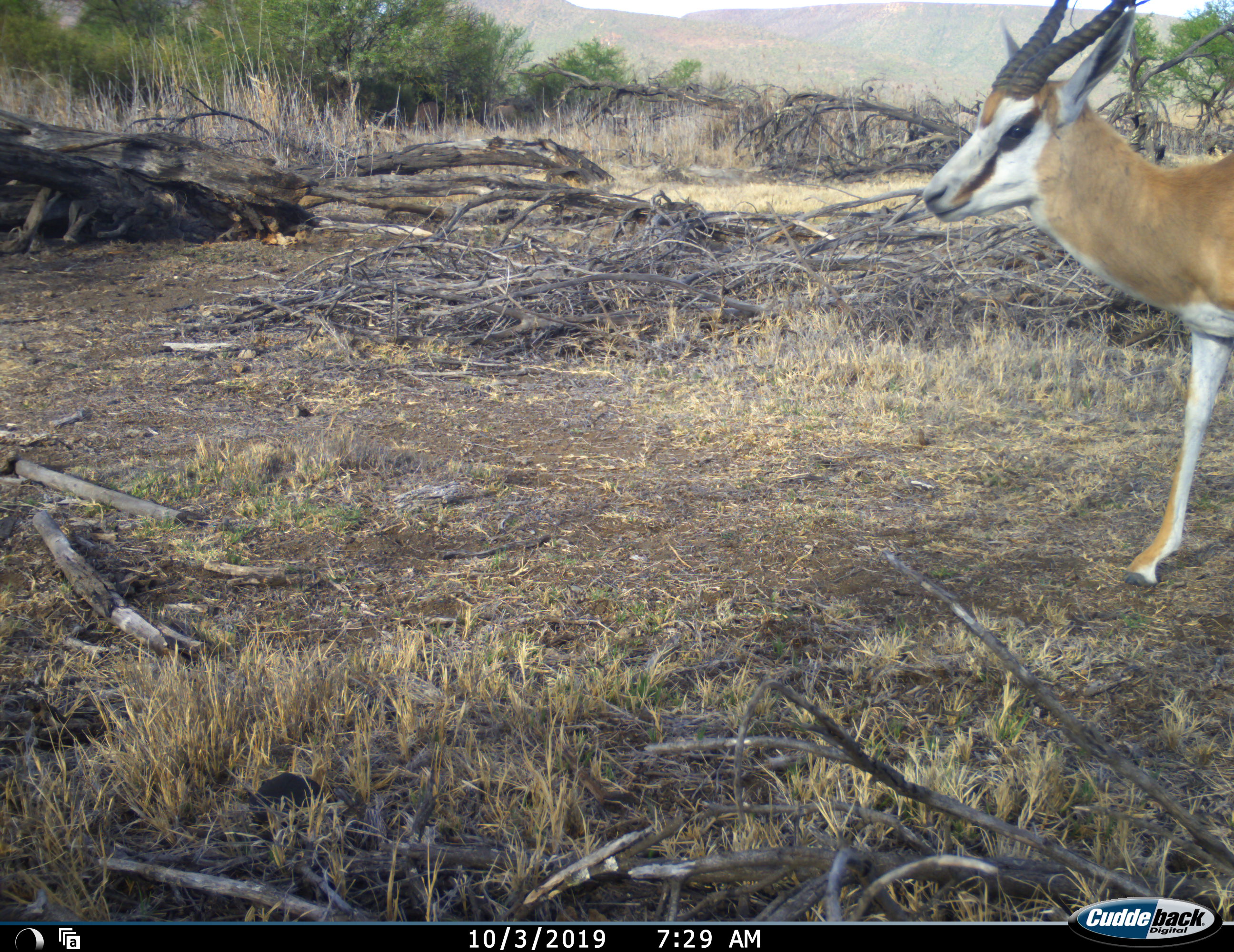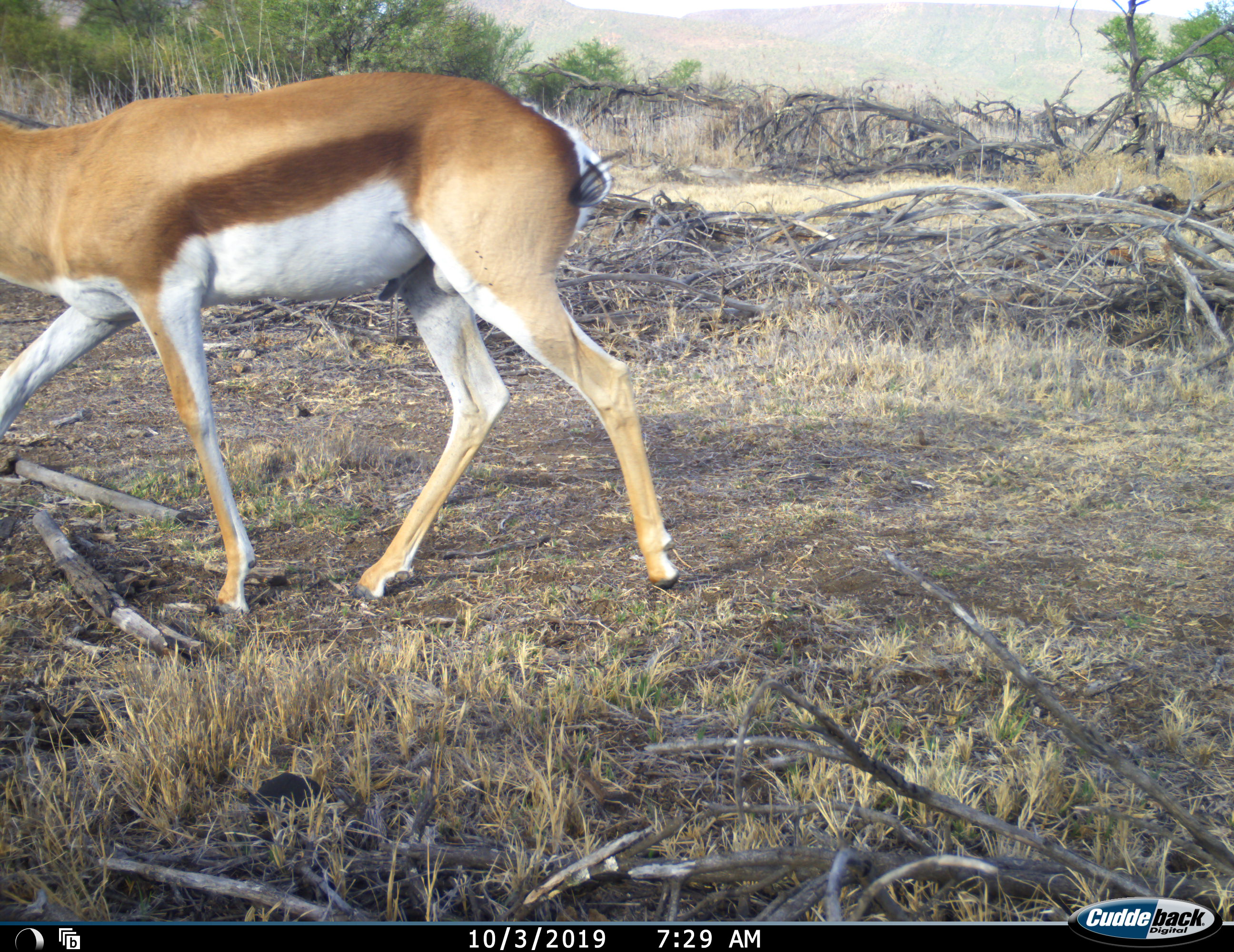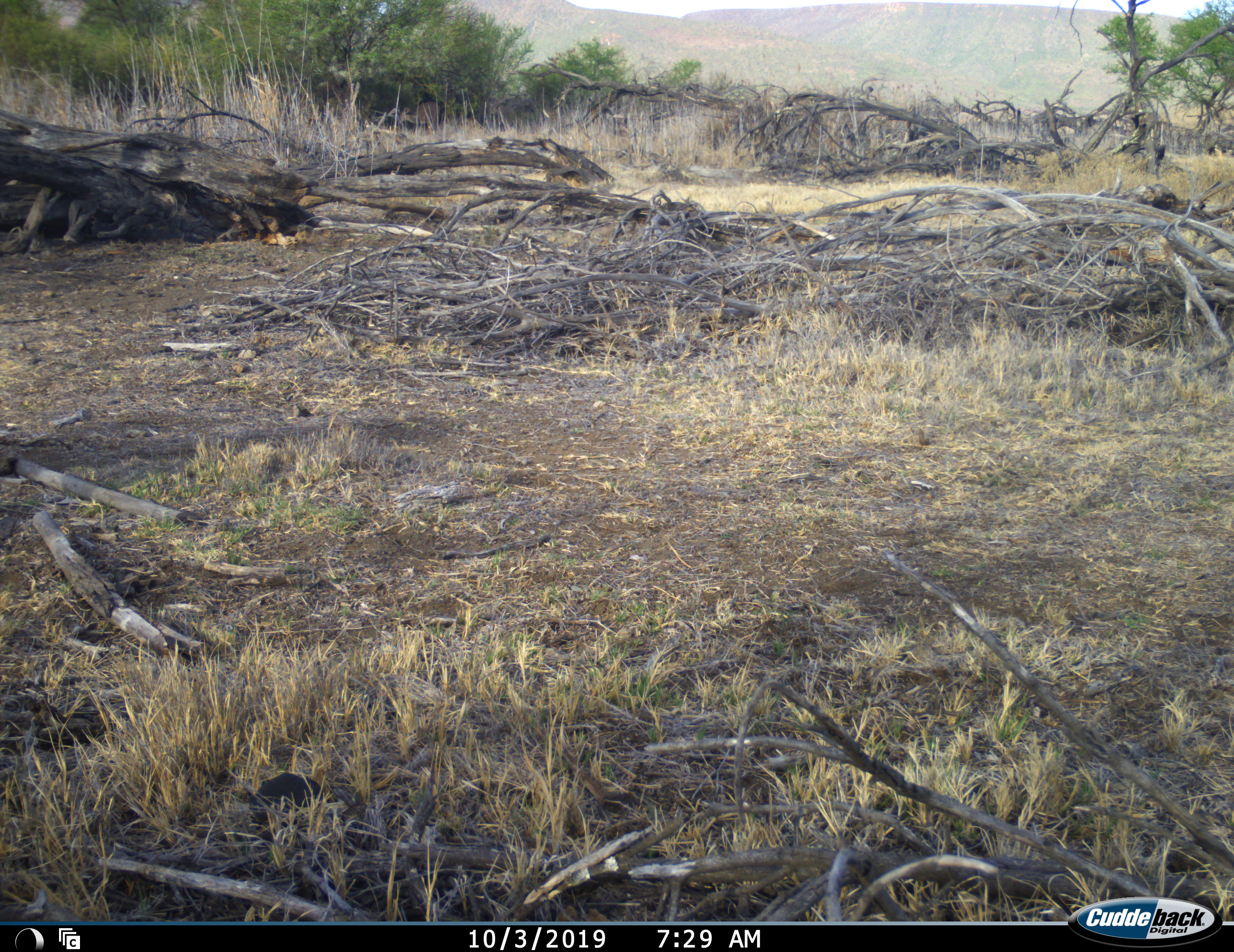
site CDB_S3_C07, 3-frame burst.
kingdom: Animalia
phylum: Chordata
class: Mammalia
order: Artiodactyla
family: Bovidae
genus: Antidorcas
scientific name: Antidorcas marsupialis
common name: springbok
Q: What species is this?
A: Springbok (Antidorcas marsupialis).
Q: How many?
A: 1.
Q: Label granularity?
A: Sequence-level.